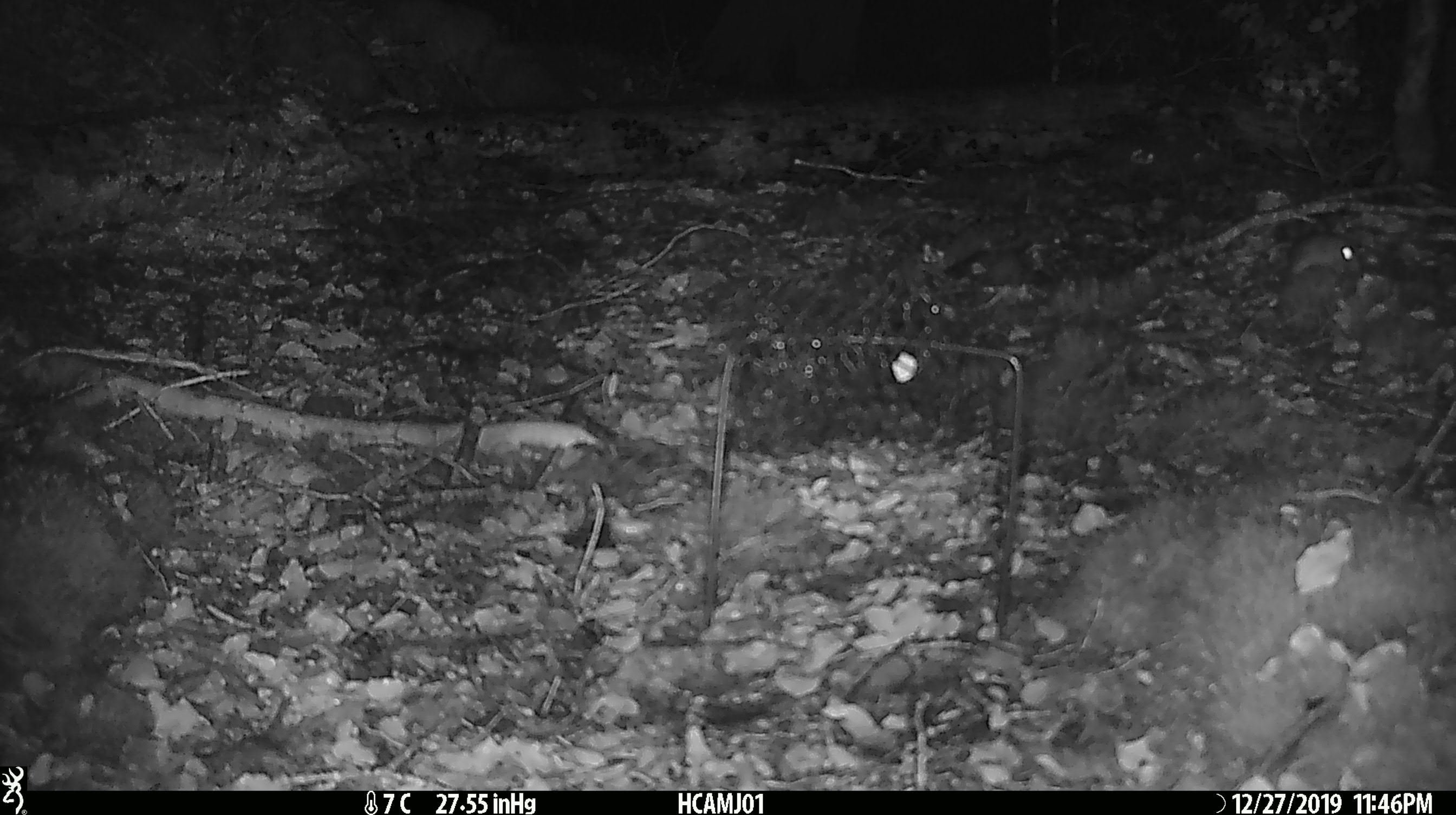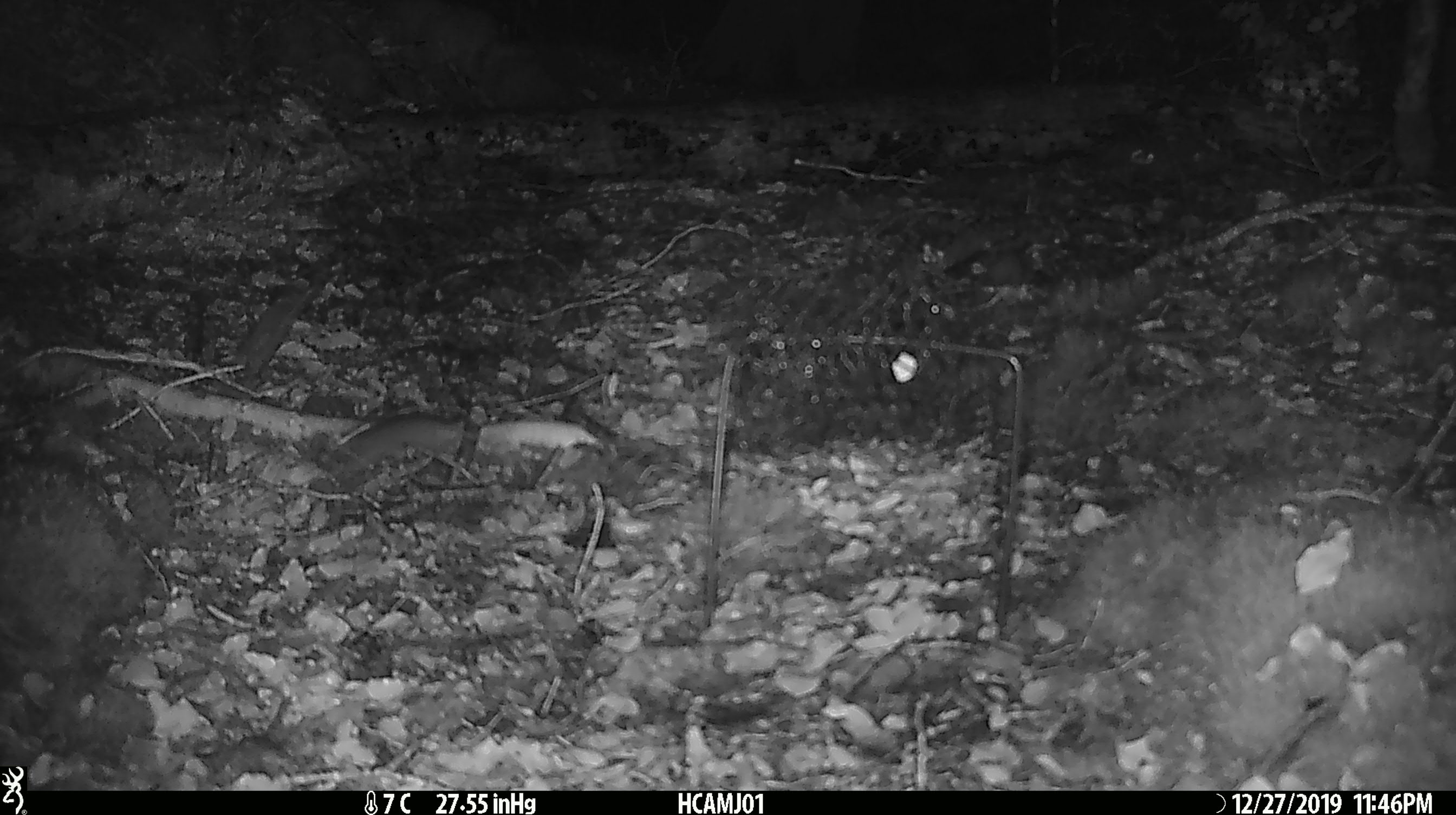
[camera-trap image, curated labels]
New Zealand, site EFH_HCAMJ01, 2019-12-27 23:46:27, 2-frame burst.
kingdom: Animalia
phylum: Chordata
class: Mammalia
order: Rodentia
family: Muridae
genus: Mus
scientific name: Mus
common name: mouse